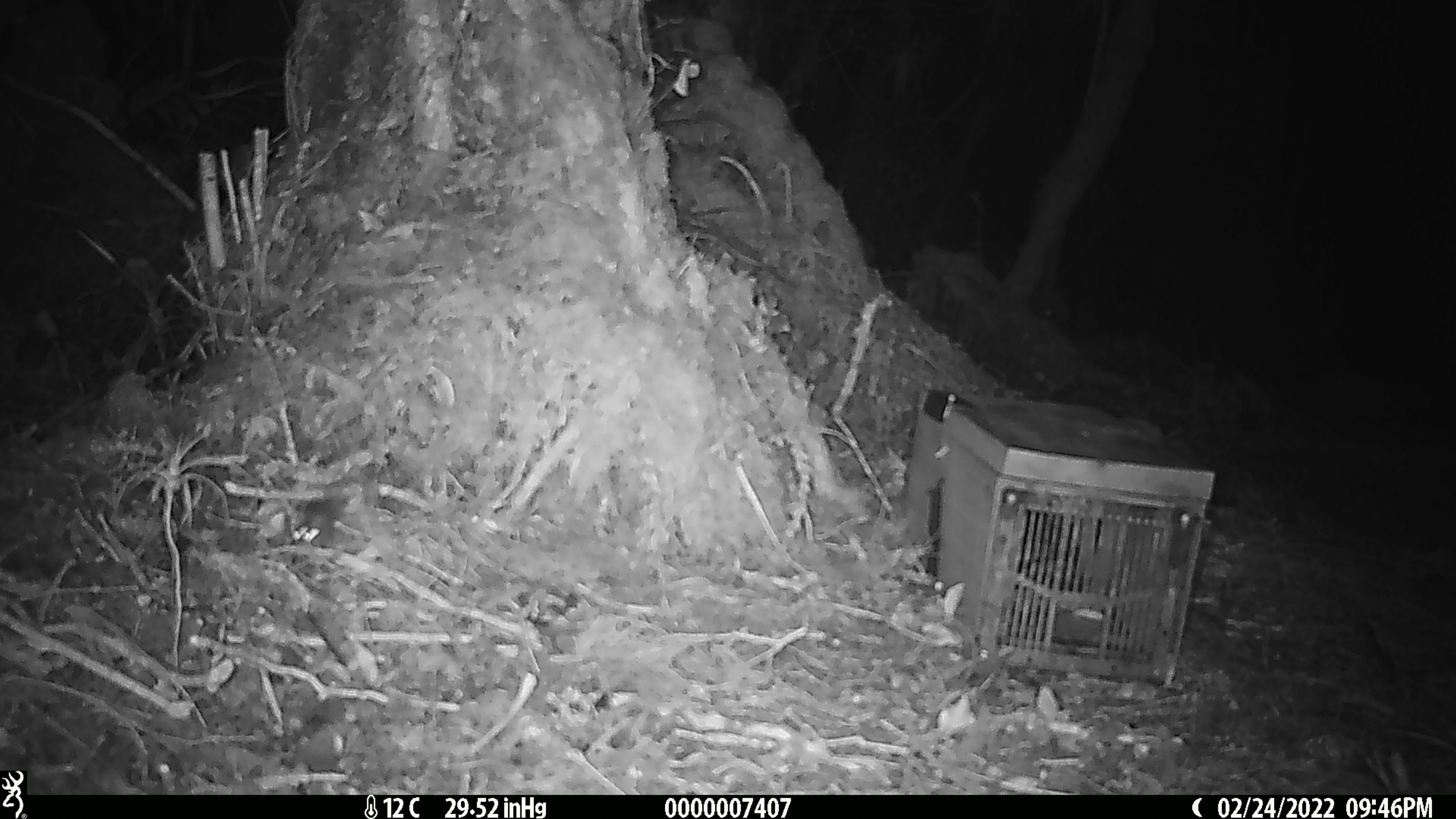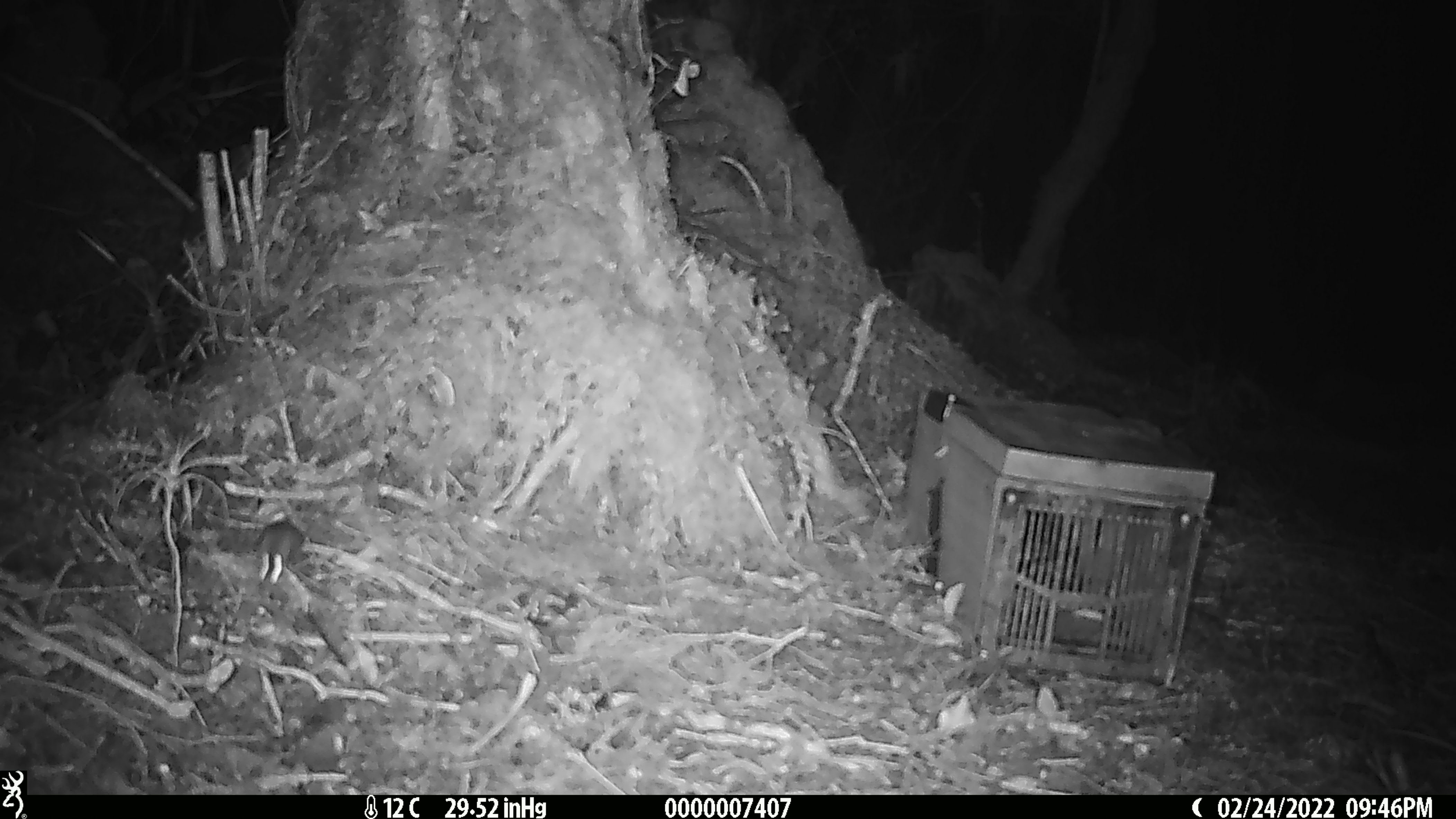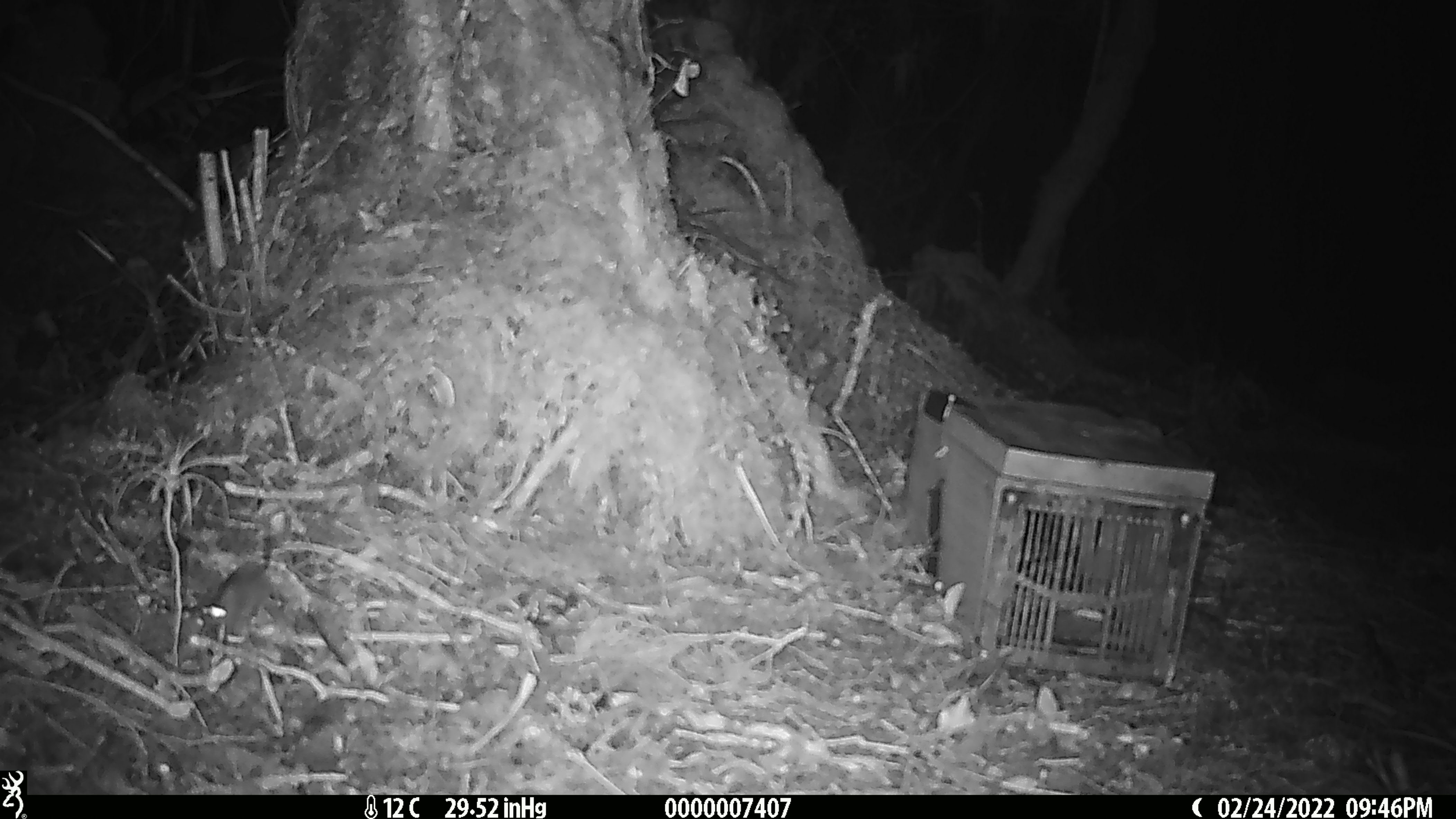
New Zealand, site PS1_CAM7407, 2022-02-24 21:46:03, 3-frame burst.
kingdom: Animalia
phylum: Chordata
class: Mammalia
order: Rodentia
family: Muridae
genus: Mus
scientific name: Mus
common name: mouse